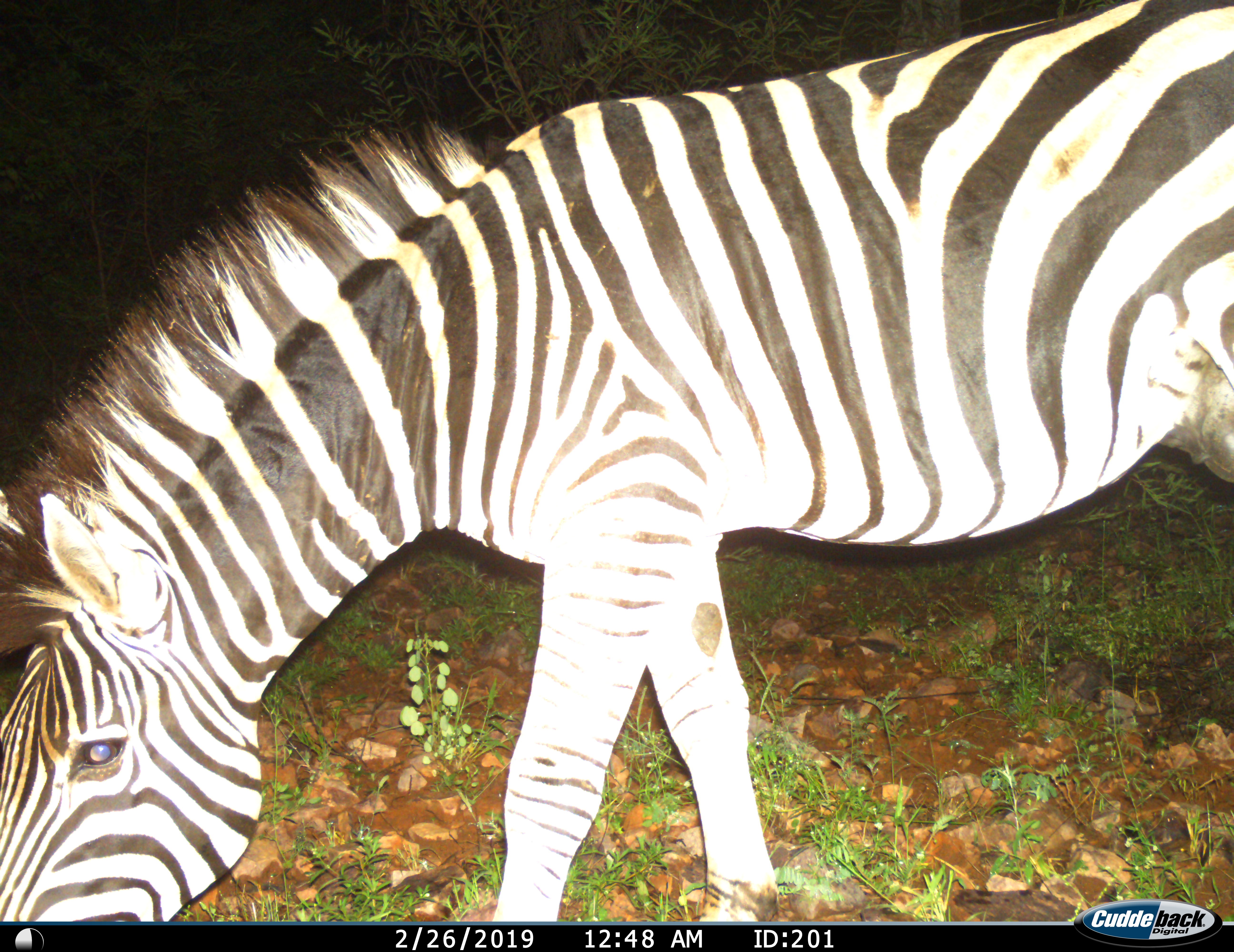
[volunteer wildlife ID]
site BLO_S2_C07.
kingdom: Animalia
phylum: Chordata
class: Mammalia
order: Perissodactyla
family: Equidae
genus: Equus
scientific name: Equus quagga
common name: plains zebra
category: zebraplains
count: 1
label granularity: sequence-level